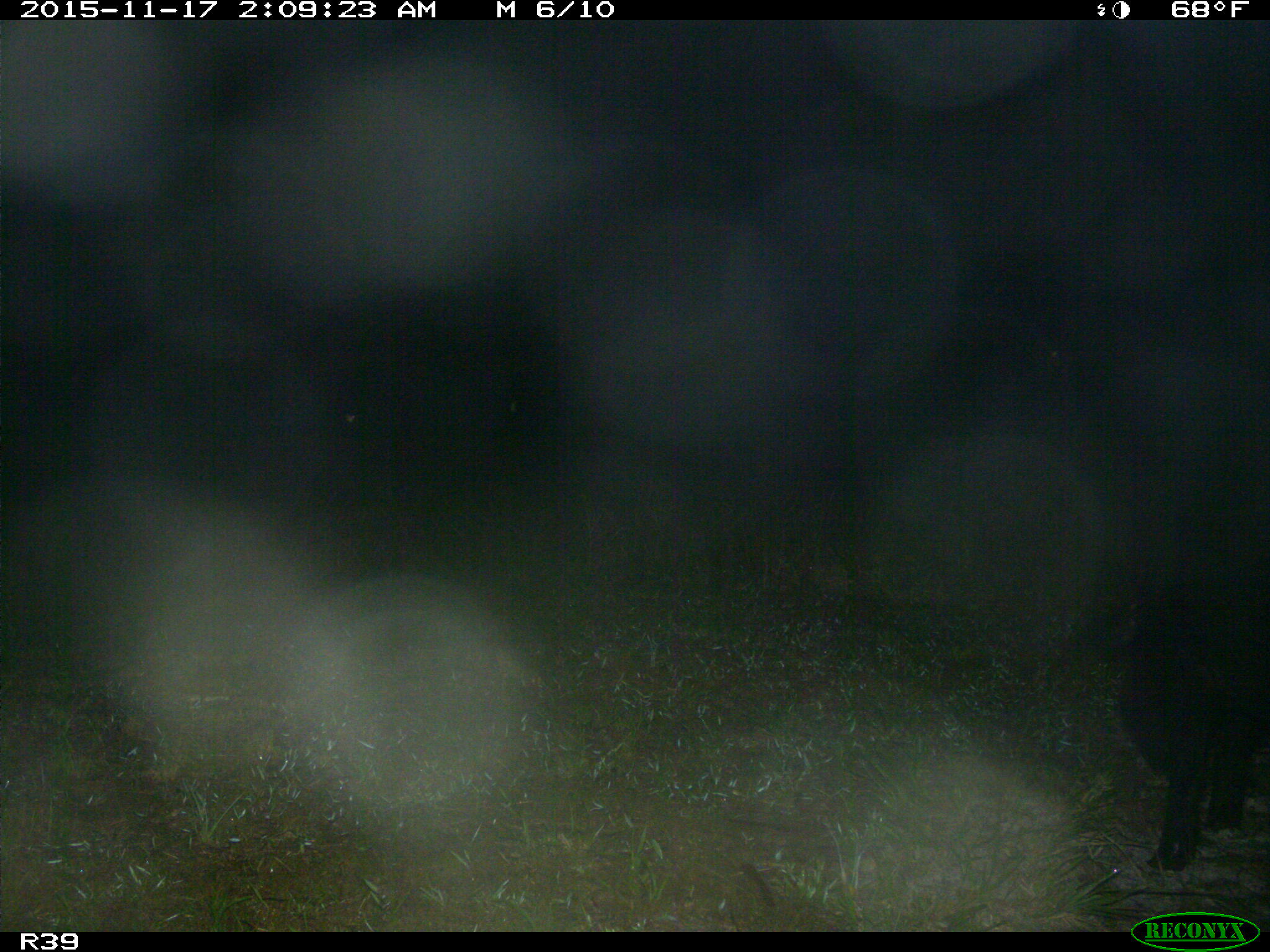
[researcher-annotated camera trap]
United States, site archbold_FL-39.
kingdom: Animalia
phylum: Chordata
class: Mammalia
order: Artiodactyla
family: Suidae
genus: Sus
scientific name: Sus scrofa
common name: wild boar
Sus scrofa (wild boar).